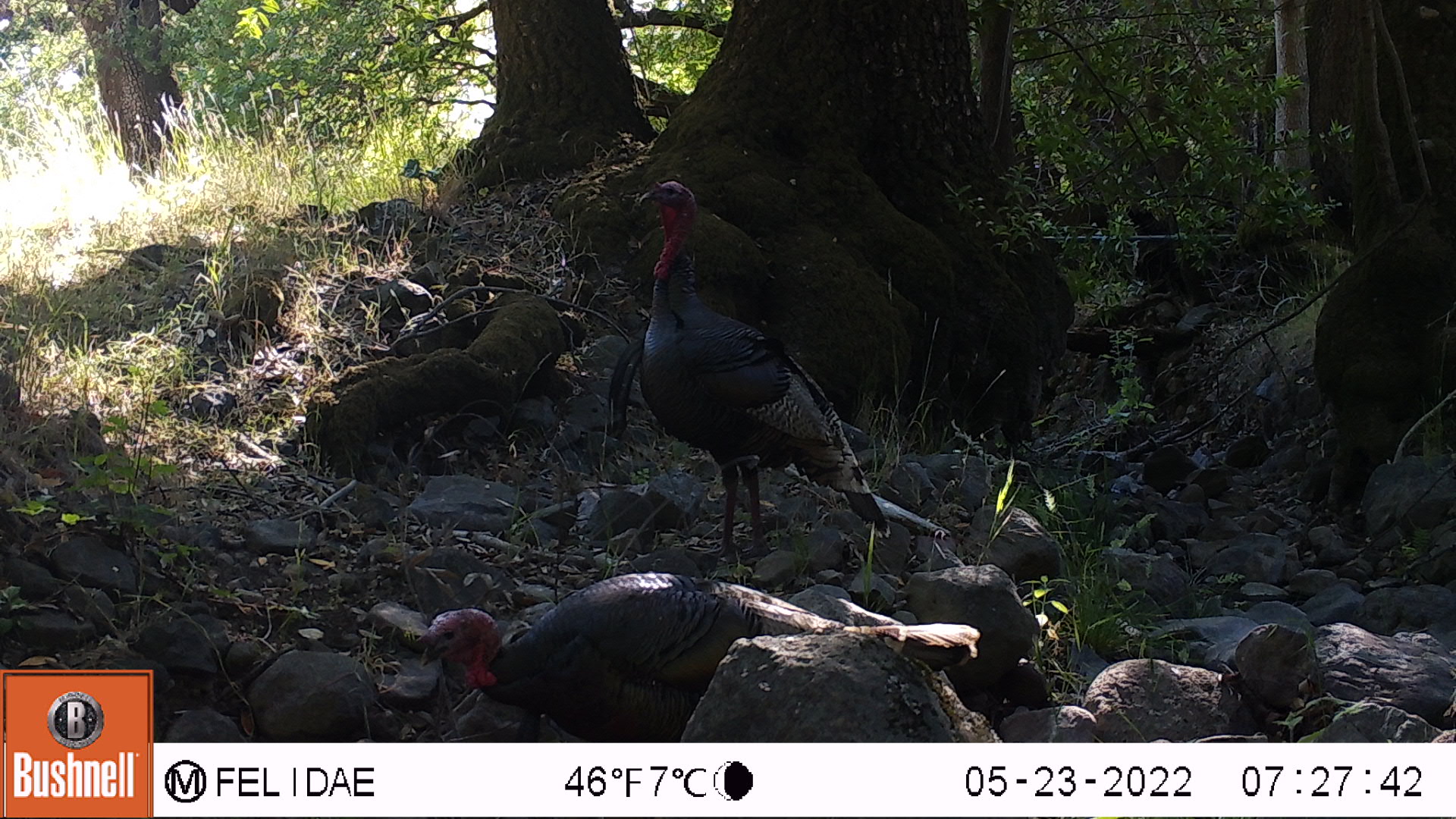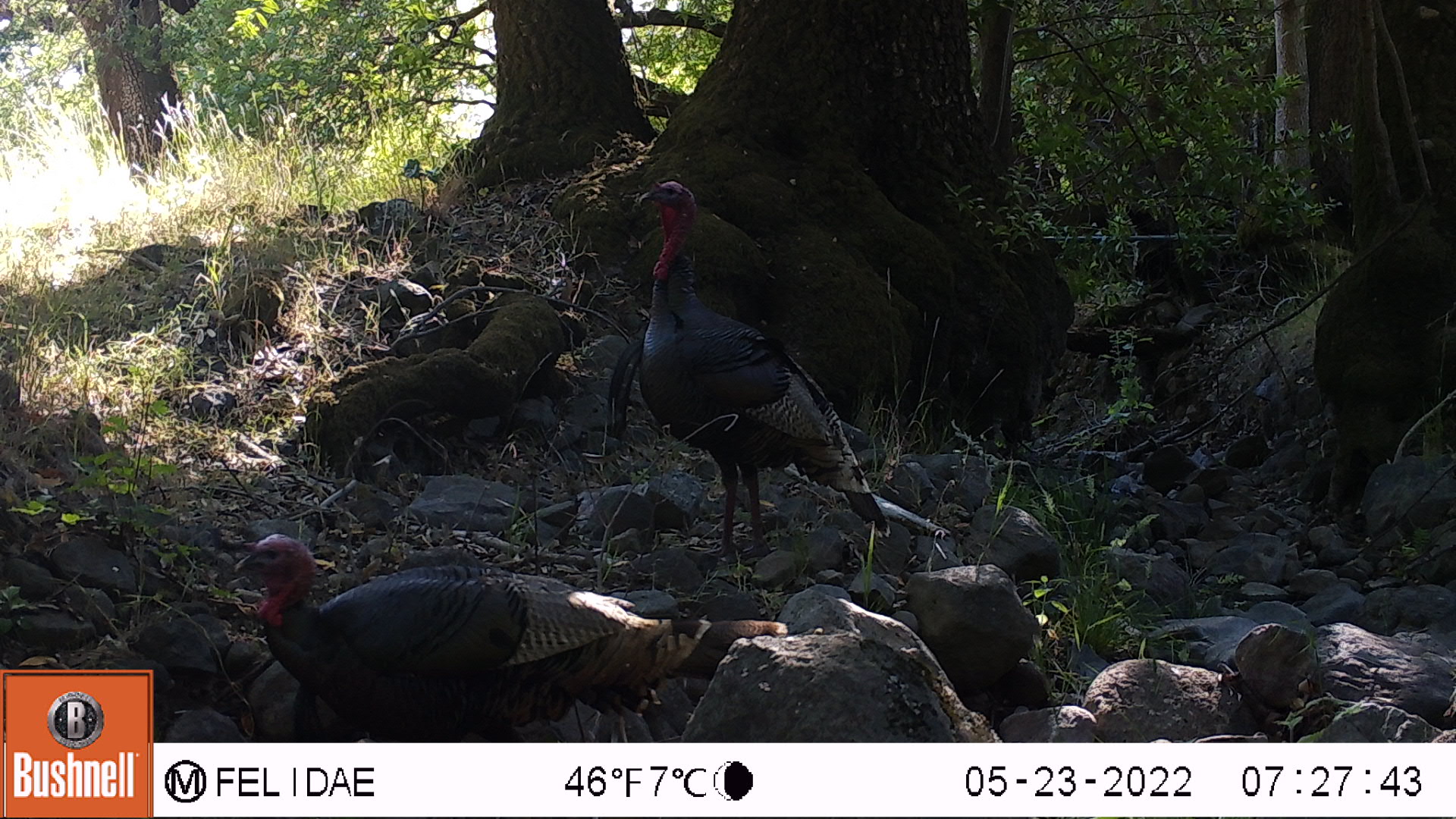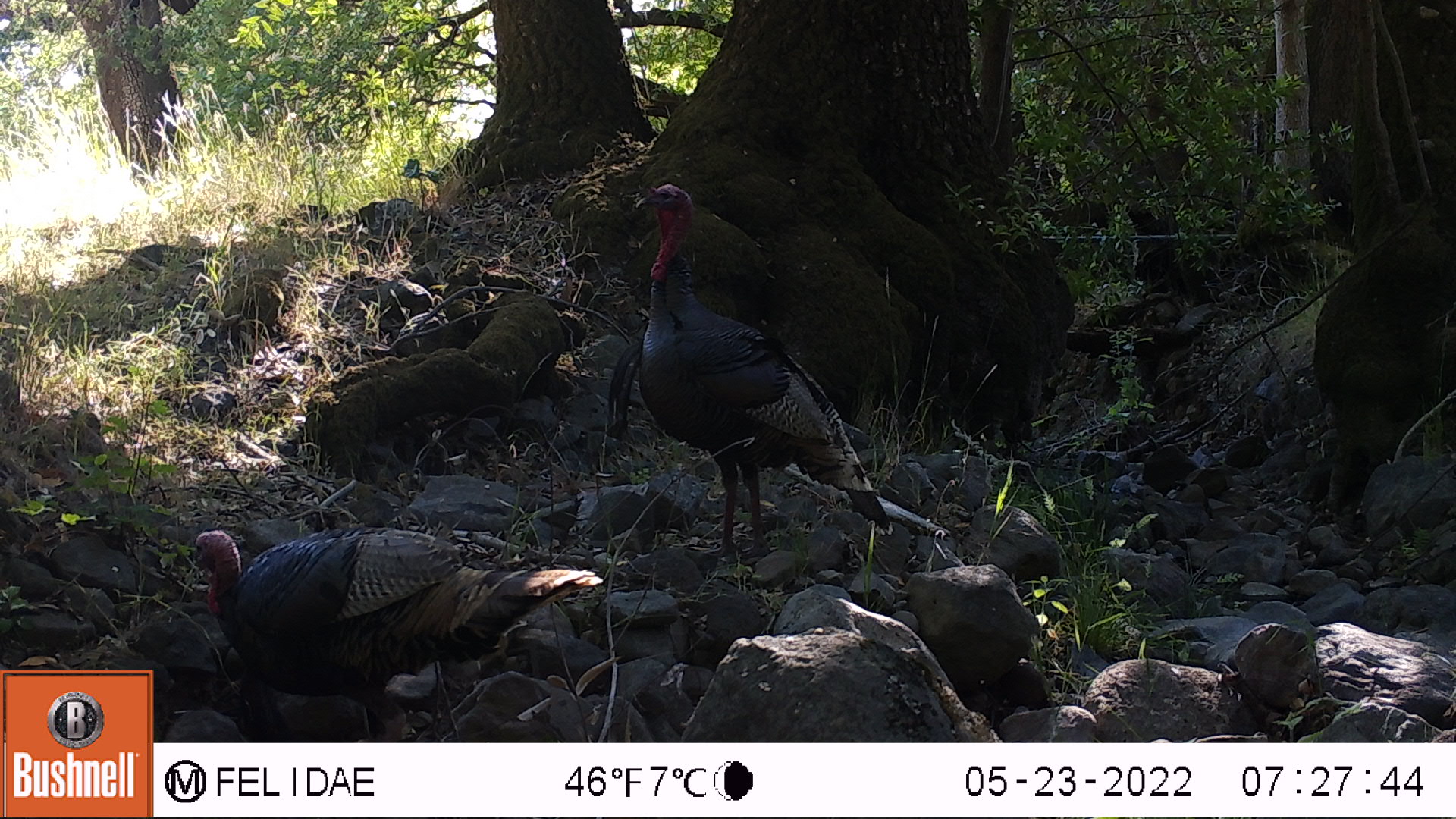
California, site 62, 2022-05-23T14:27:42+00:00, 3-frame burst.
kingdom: Animalia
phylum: Chordata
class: Aves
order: Galliformes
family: Phasianidae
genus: Meleagris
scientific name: Meleagris gallopavo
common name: turkey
Turkey (Meleagris gallopavo).